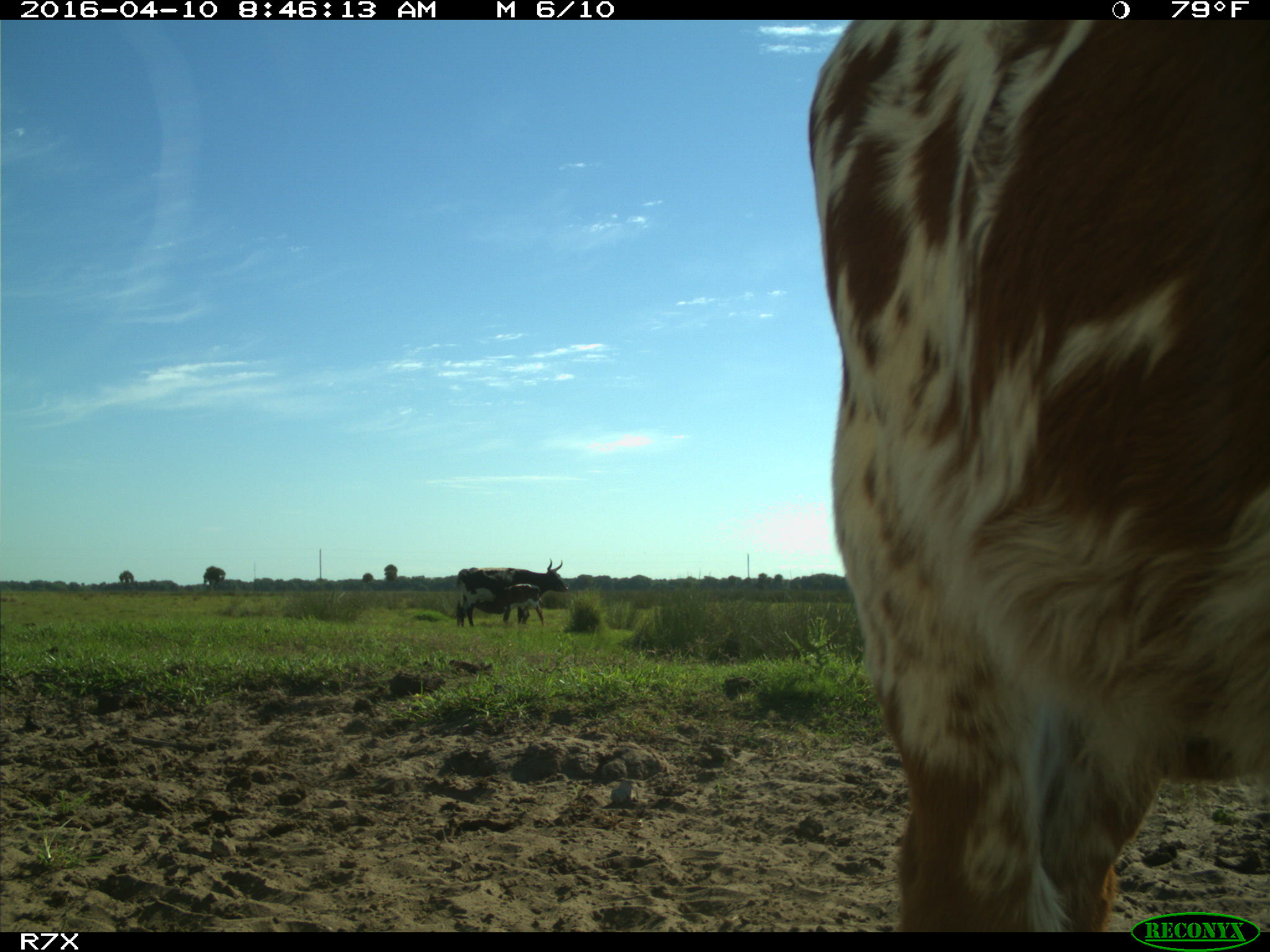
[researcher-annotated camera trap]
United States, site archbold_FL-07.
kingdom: Animalia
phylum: Chordata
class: Mammalia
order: Artiodactyla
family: Bovidae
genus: Bos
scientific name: Bos taurus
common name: domestic cow